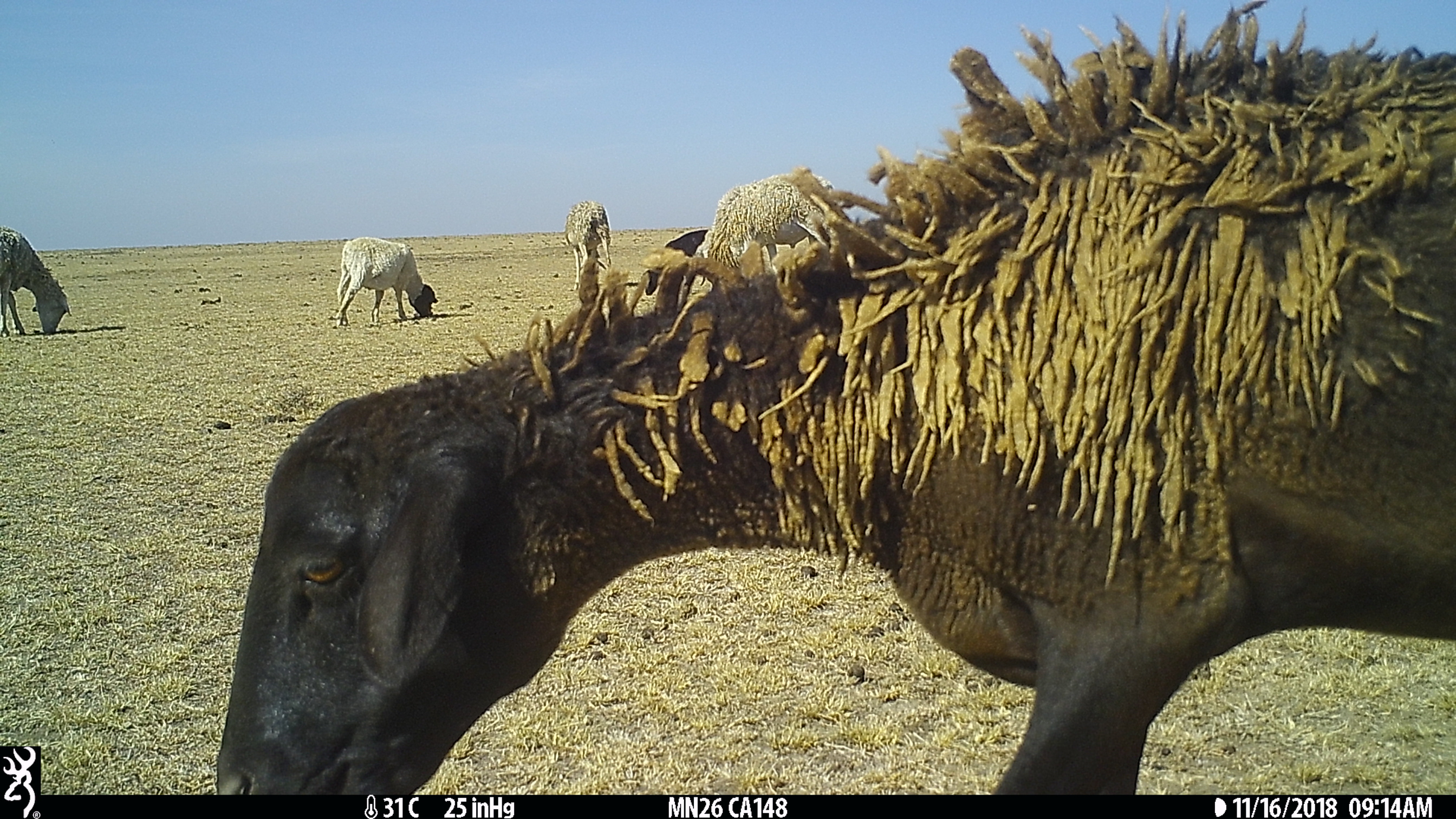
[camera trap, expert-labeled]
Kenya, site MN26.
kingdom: Animalia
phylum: Chordata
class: Mammalia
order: Artiodactyla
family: Bovidae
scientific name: Bovidae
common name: sheep or goat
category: shoat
Shoat (sheep or goat) (Bovidae).